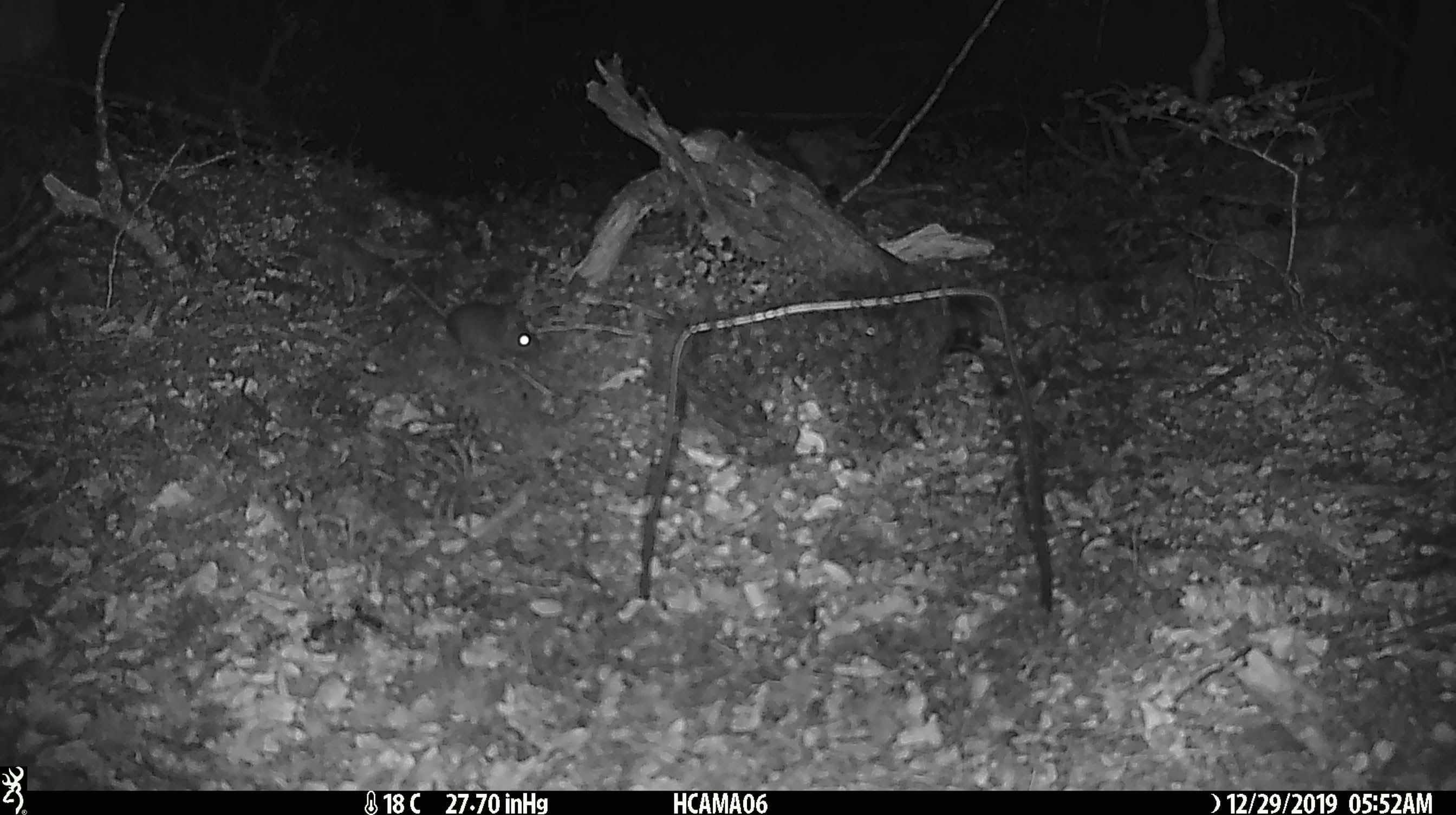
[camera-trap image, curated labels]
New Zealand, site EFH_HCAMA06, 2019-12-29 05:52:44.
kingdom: Animalia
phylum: Chordata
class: Mammalia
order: Rodentia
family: Muridae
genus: Mus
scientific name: Mus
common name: mouse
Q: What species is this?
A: Mouse (Mus).